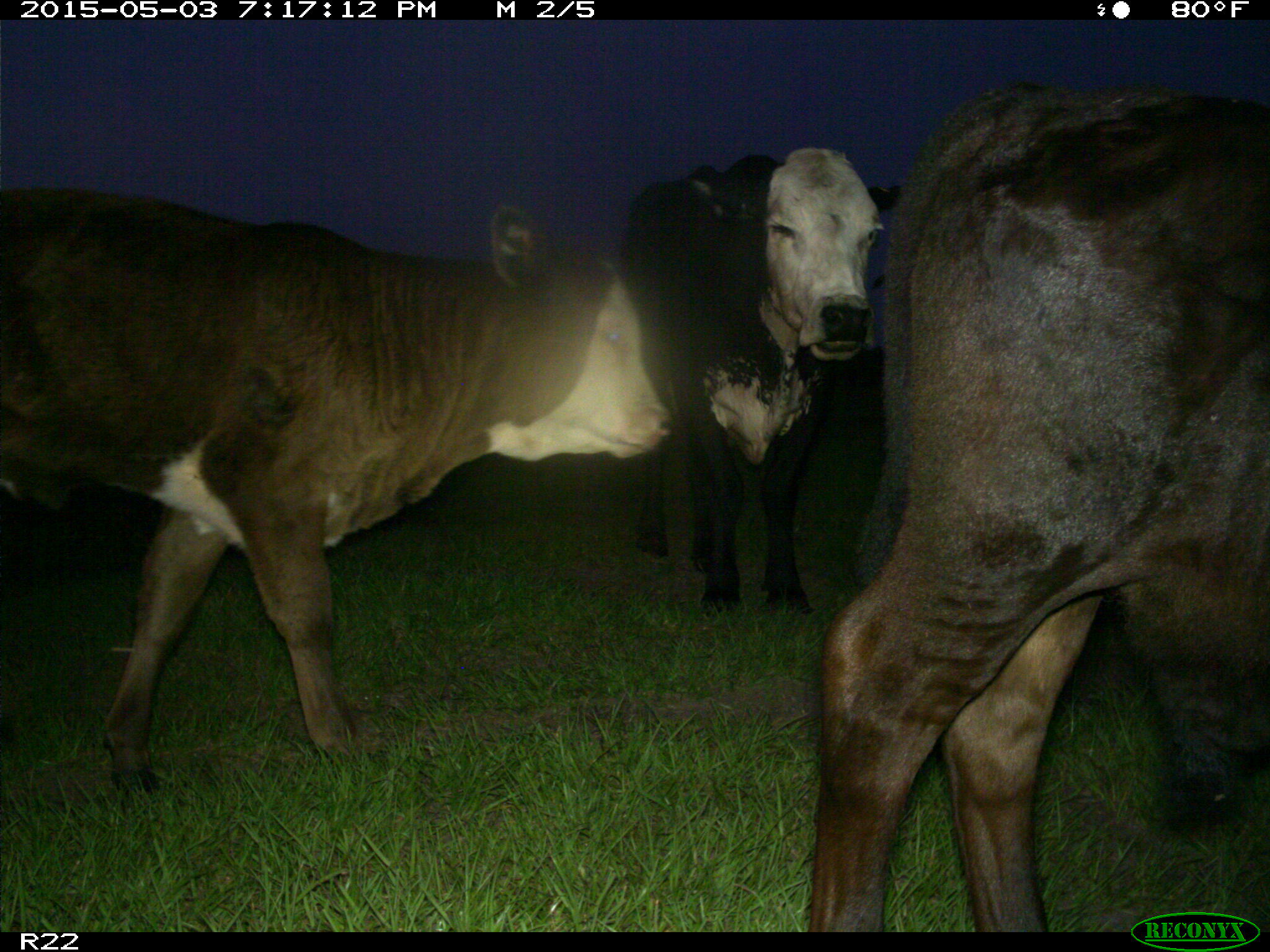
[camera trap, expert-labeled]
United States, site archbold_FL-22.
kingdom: Animalia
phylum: Chordata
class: Mammalia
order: Artiodactyla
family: Bovidae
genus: Bos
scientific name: Bos taurus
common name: domestic cow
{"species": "Bos taurus (domestic cow)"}